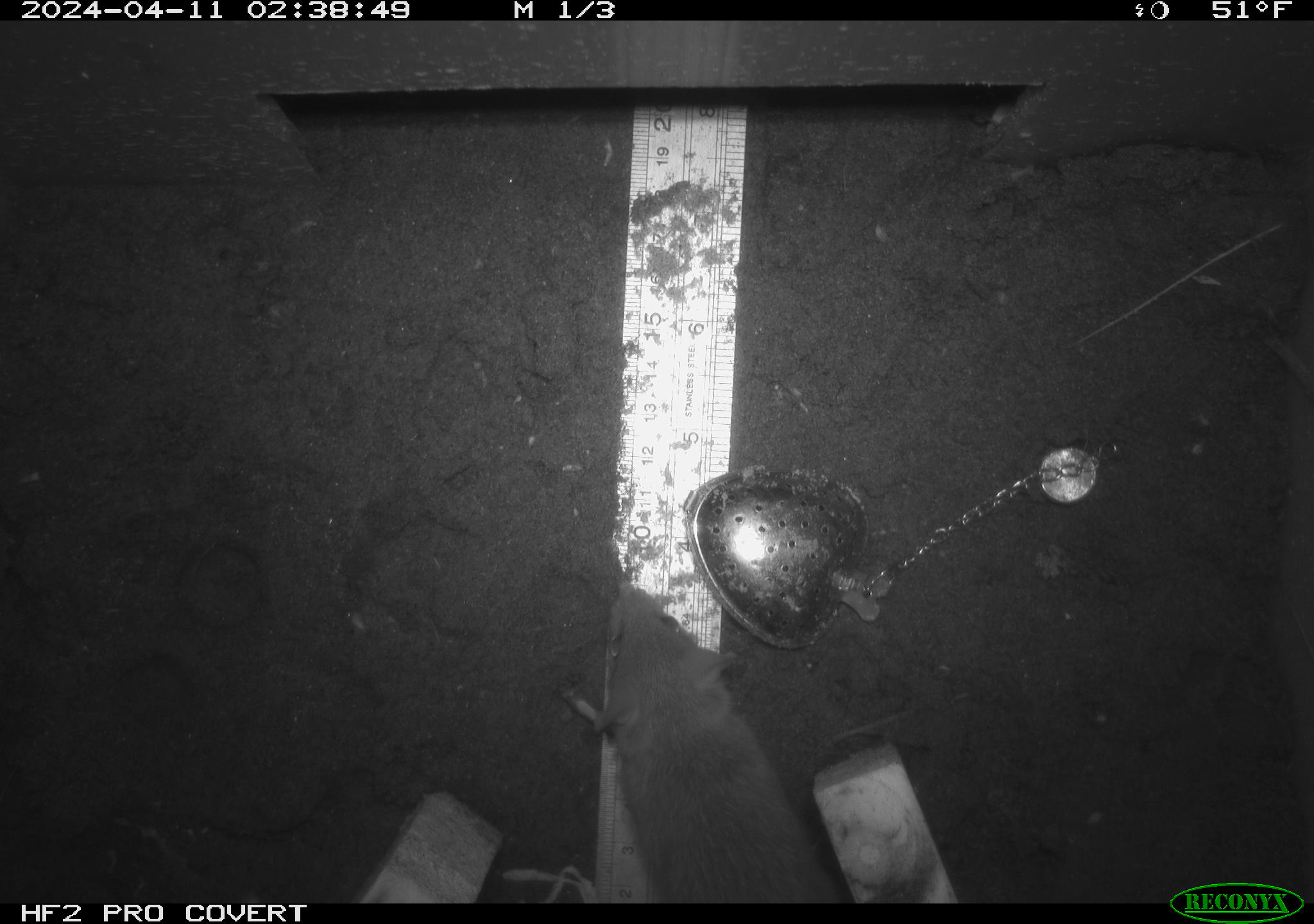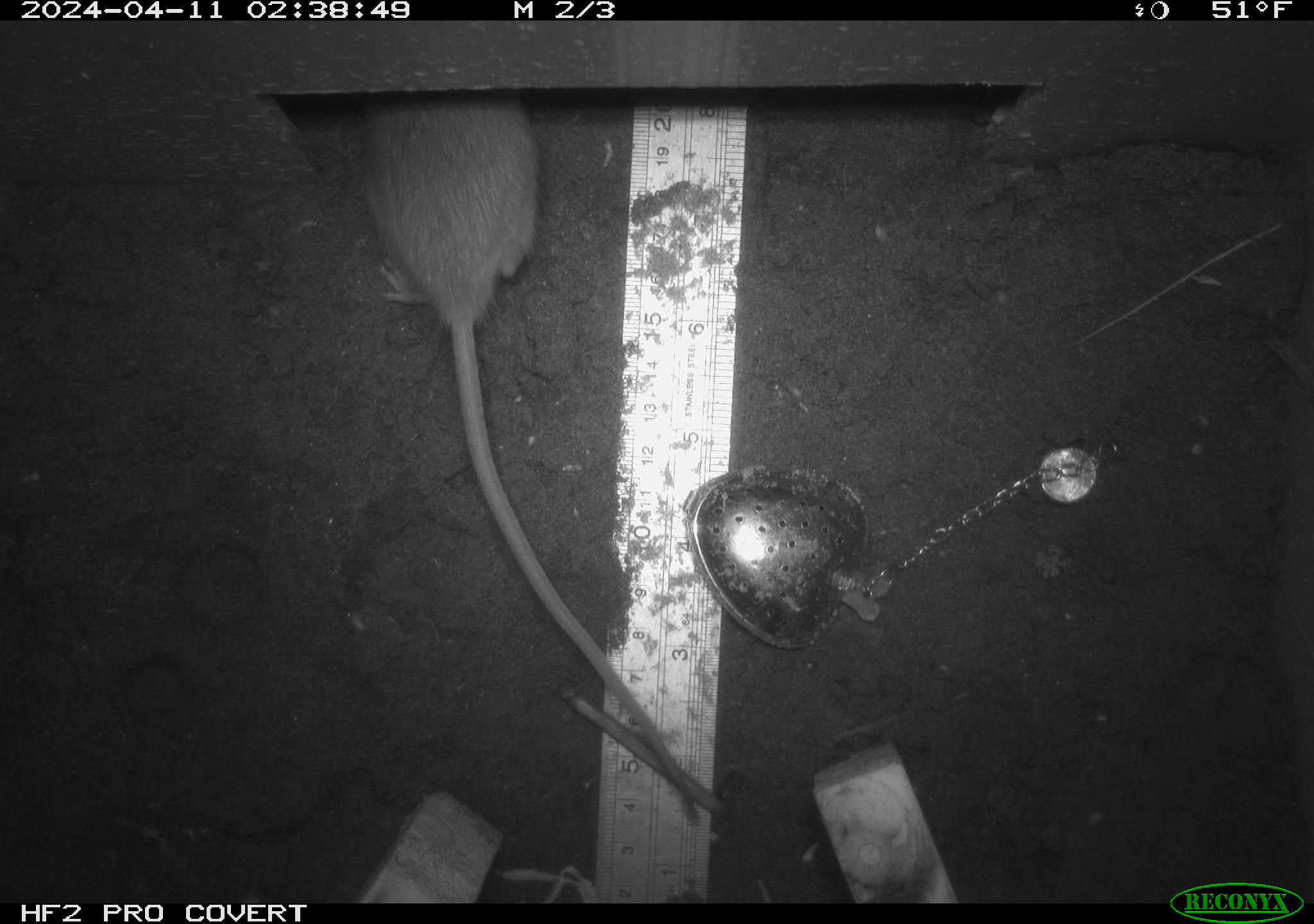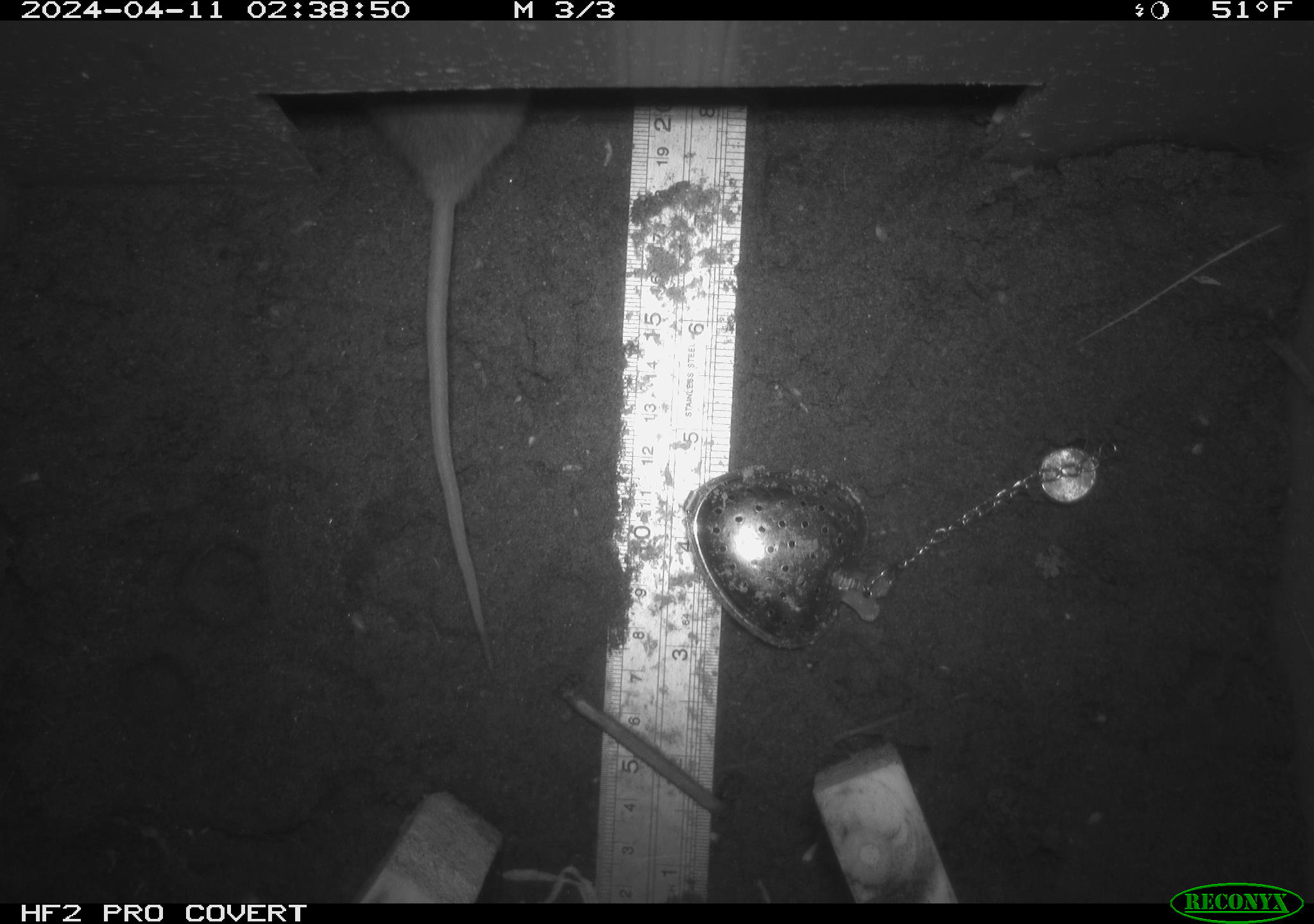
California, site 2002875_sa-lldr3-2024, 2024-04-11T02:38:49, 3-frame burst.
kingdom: Animalia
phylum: Chordata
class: Mammalia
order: Rodentia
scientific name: Rodentia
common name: rodent